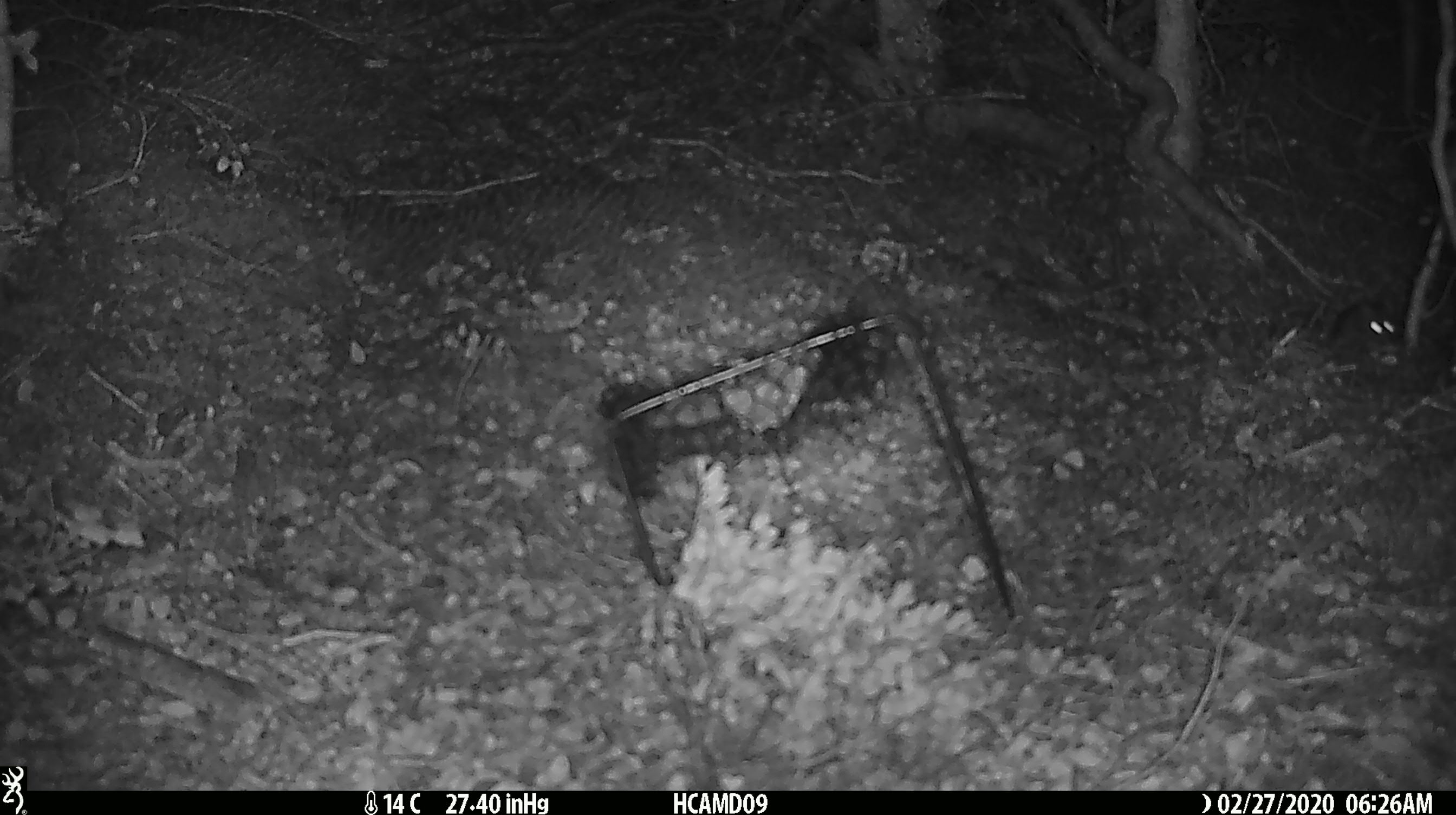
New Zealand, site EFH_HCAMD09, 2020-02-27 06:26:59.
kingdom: Animalia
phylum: Chordata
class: Mammalia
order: Rodentia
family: Muridae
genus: Mus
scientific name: Mus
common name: mouse